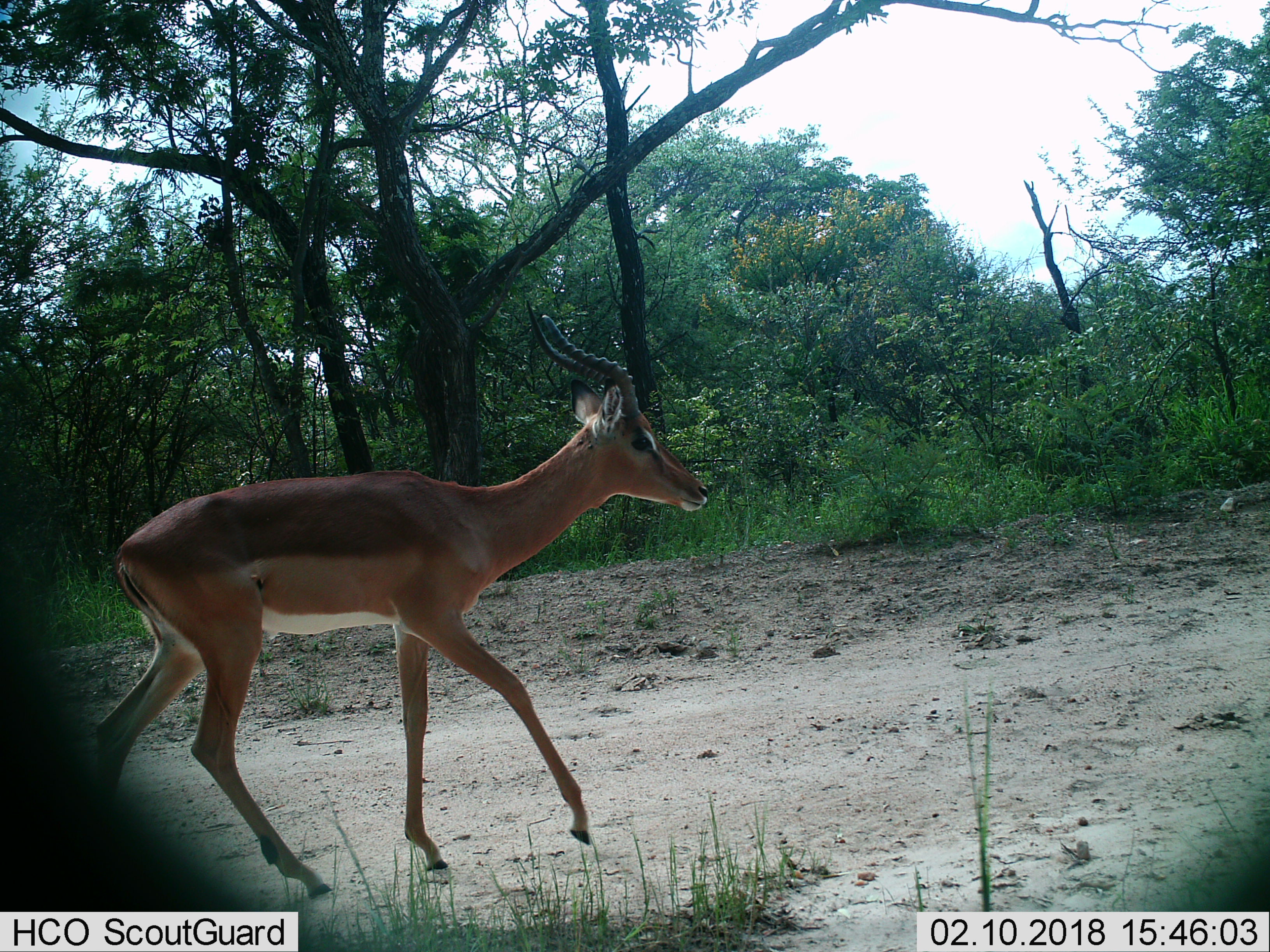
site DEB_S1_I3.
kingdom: Animalia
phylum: Chordata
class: Mammalia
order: Artiodactyla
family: Bovidae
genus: Aepyceros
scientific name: Aepyceros melampus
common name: impala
Impala (Aepyceros melampus), count 1. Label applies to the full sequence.